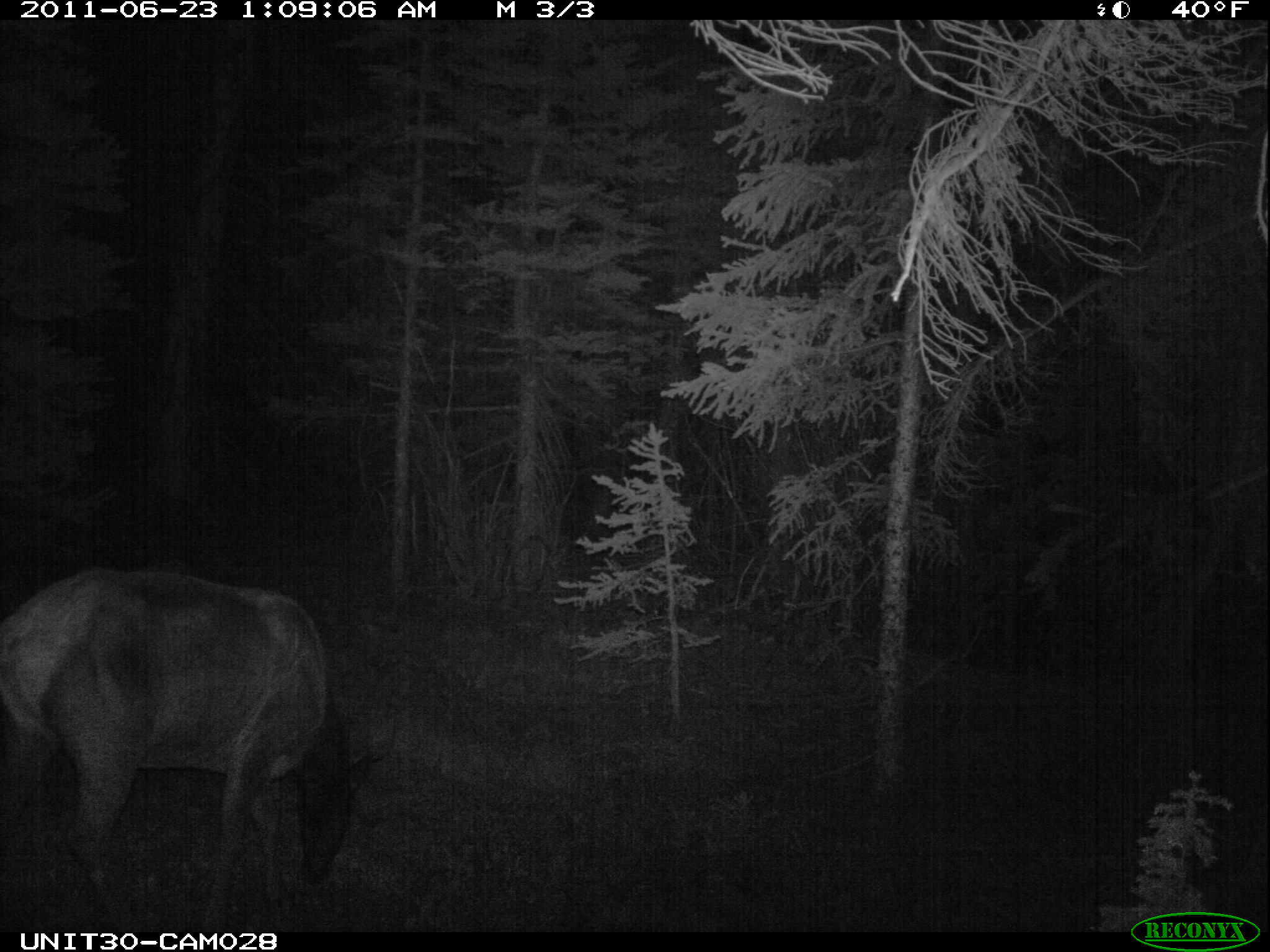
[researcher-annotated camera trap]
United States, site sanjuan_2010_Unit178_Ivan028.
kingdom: Animalia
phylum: Chordata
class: Mammalia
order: Artiodactyla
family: Cervidae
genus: Cervus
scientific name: Cervus elaphus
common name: red deer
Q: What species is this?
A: Cervus elaphus (red deer).